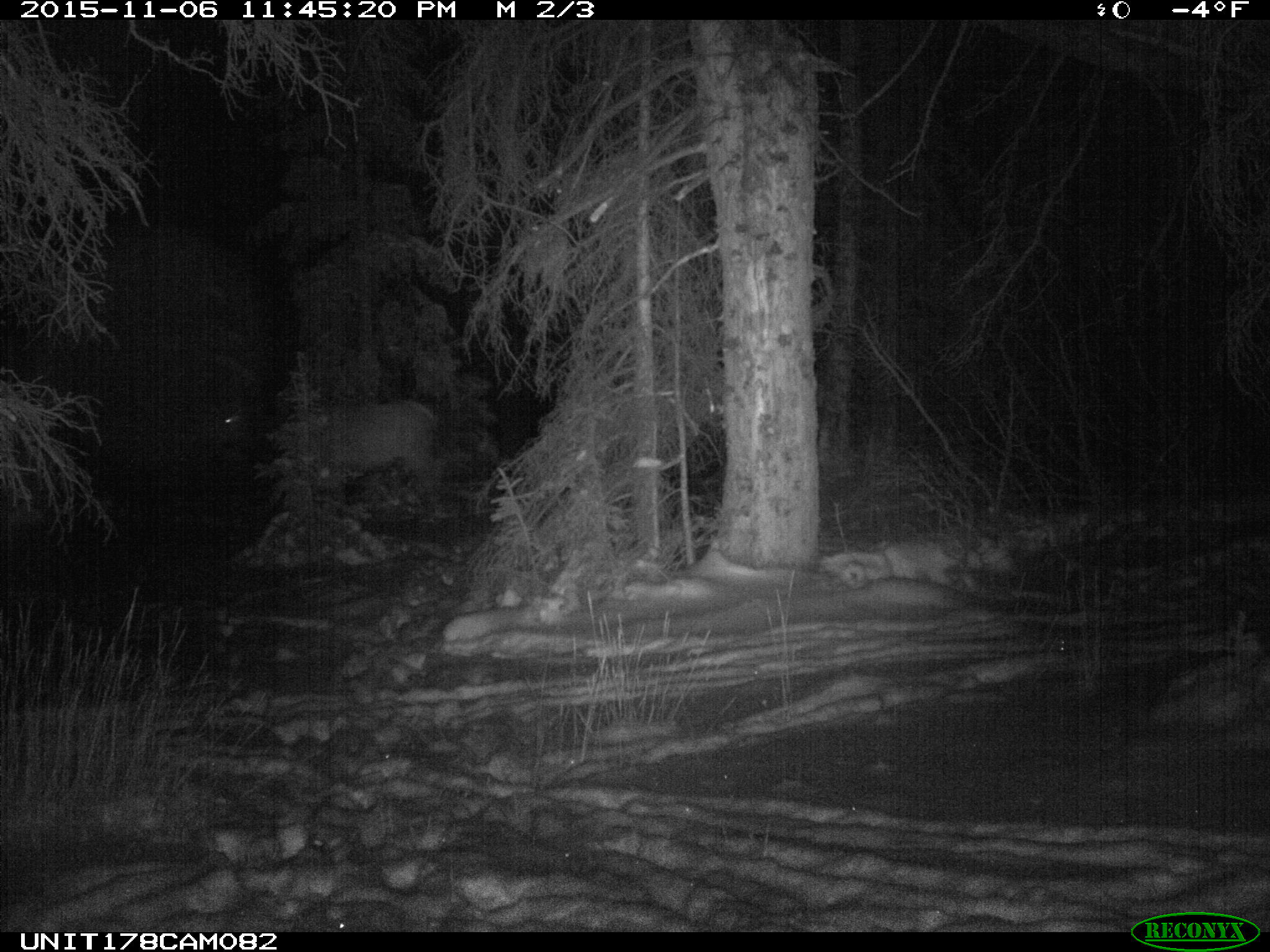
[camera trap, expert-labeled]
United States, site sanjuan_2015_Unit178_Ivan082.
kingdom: Animalia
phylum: Chordata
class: Mammalia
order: Artiodactyla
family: Cervidae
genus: Cervus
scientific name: Cervus elaphus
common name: red deer